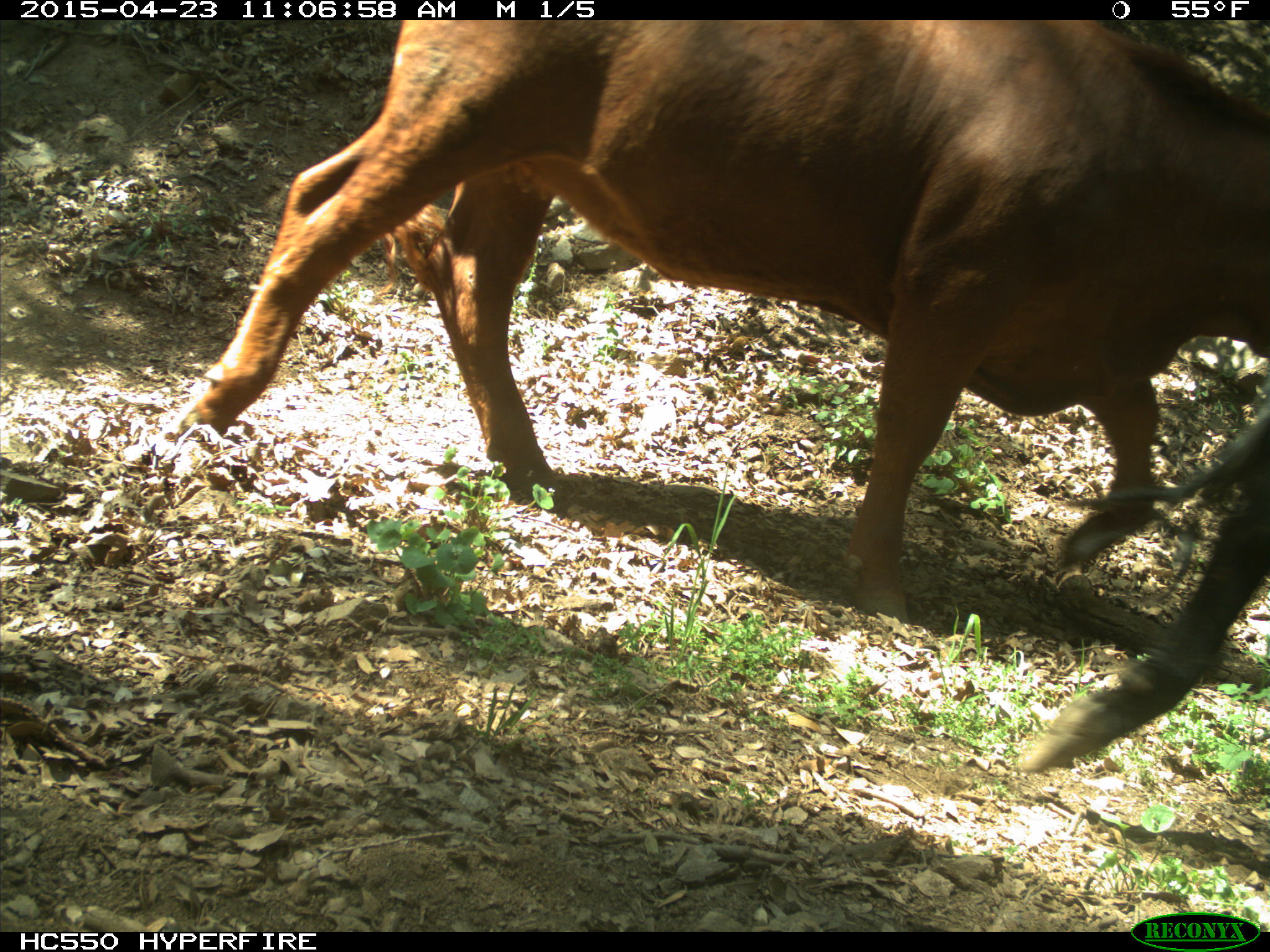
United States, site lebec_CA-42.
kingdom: Animalia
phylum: Chordata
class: Mammalia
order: Artiodactyla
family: Bovidae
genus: Bos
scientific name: Bos taurus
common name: domestic cow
Bos taurus (domestic cow).